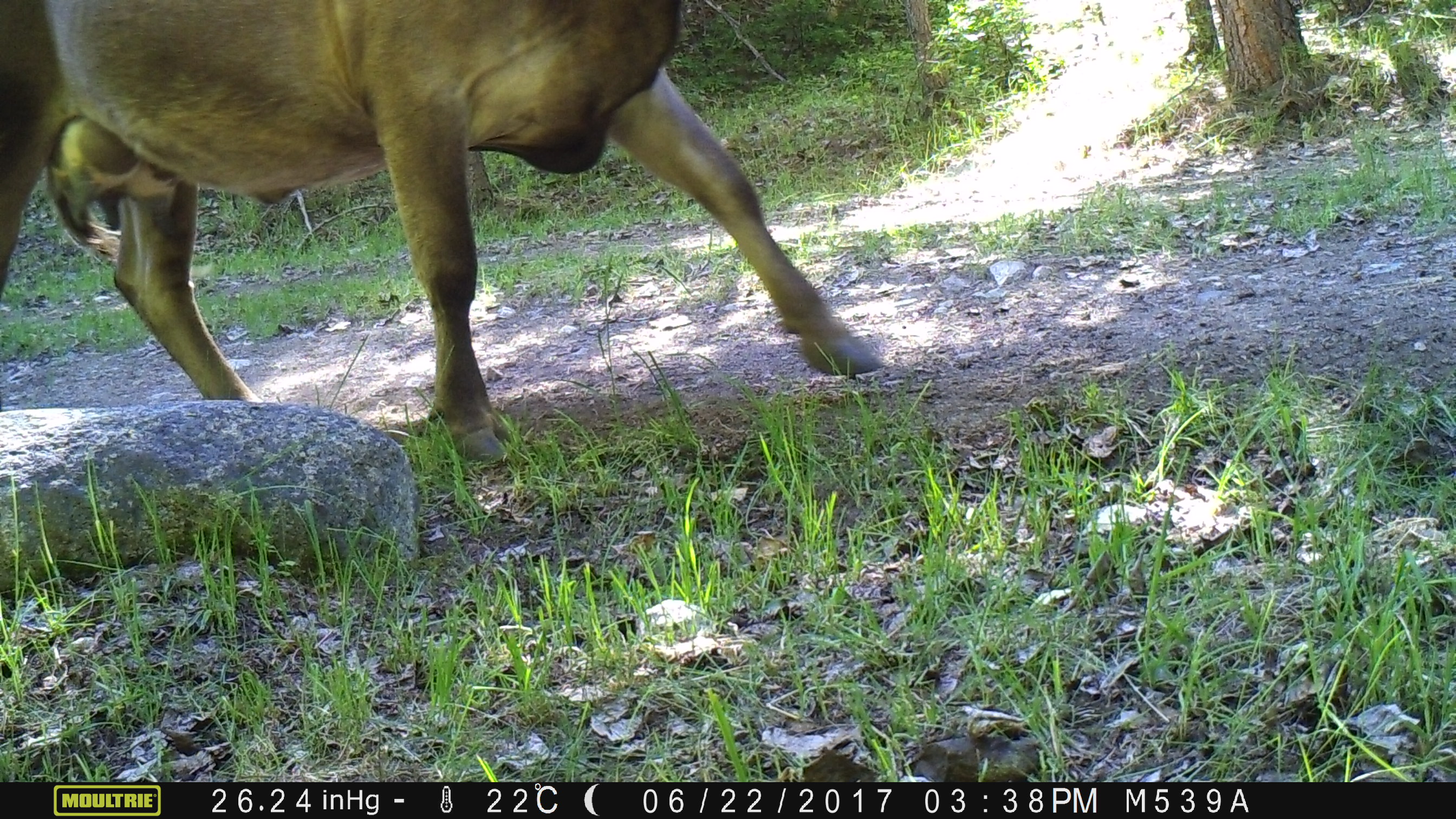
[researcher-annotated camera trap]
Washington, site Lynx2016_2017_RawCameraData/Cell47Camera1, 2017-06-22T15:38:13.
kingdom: Animalia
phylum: Chordata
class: Mammalia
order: Artiodactyla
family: Bovidae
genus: Bos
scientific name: Bos taurus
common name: domestic cattle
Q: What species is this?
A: Domestic cattle (Bos taurus).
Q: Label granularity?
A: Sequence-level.